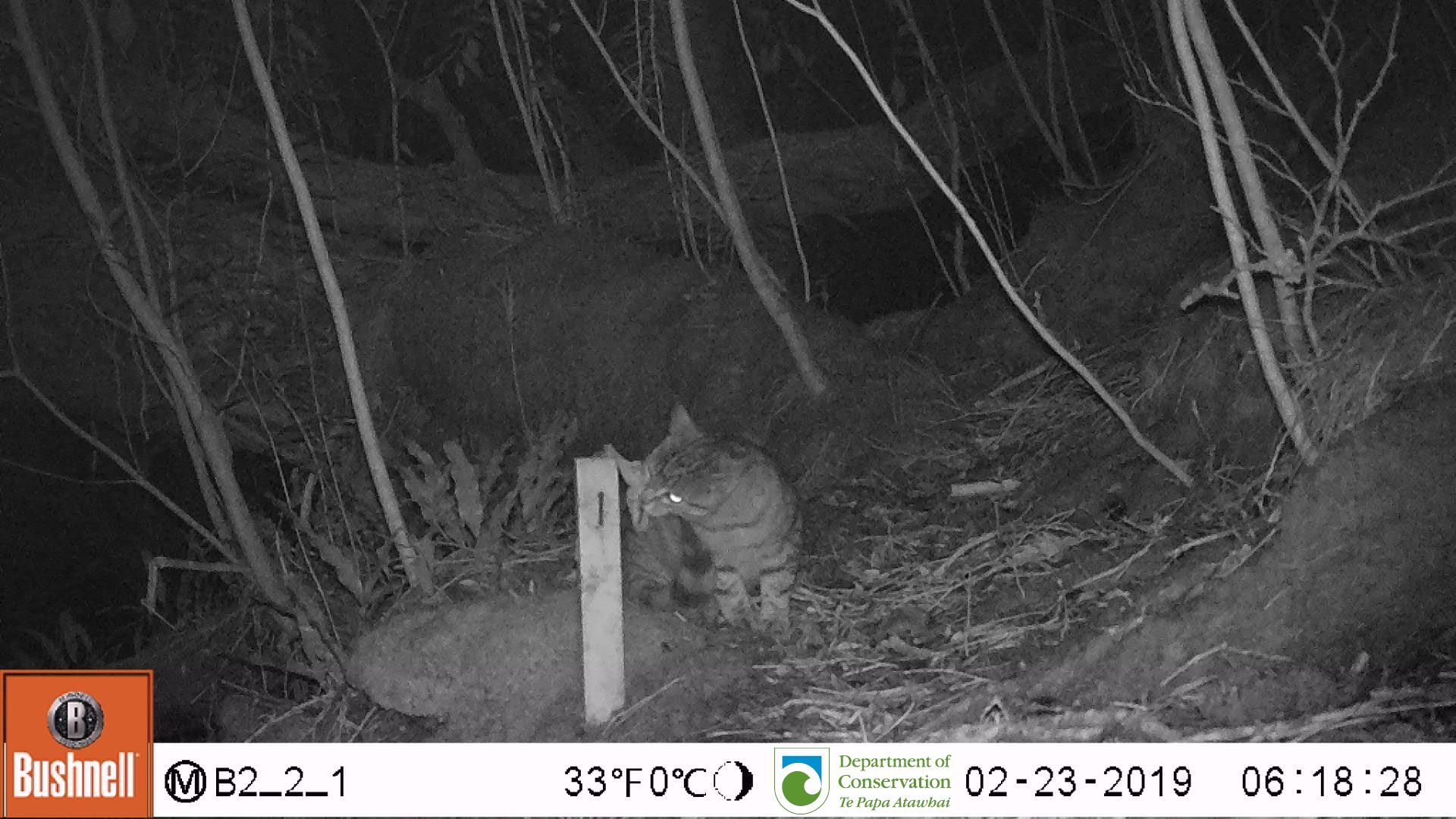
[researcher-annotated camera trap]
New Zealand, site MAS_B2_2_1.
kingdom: Animalia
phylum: Chordata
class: Mammalia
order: Carnivora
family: Felidae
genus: Felis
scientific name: Felis catus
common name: domestic cat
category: cat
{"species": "cat (domestic cat) (Felis catus)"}